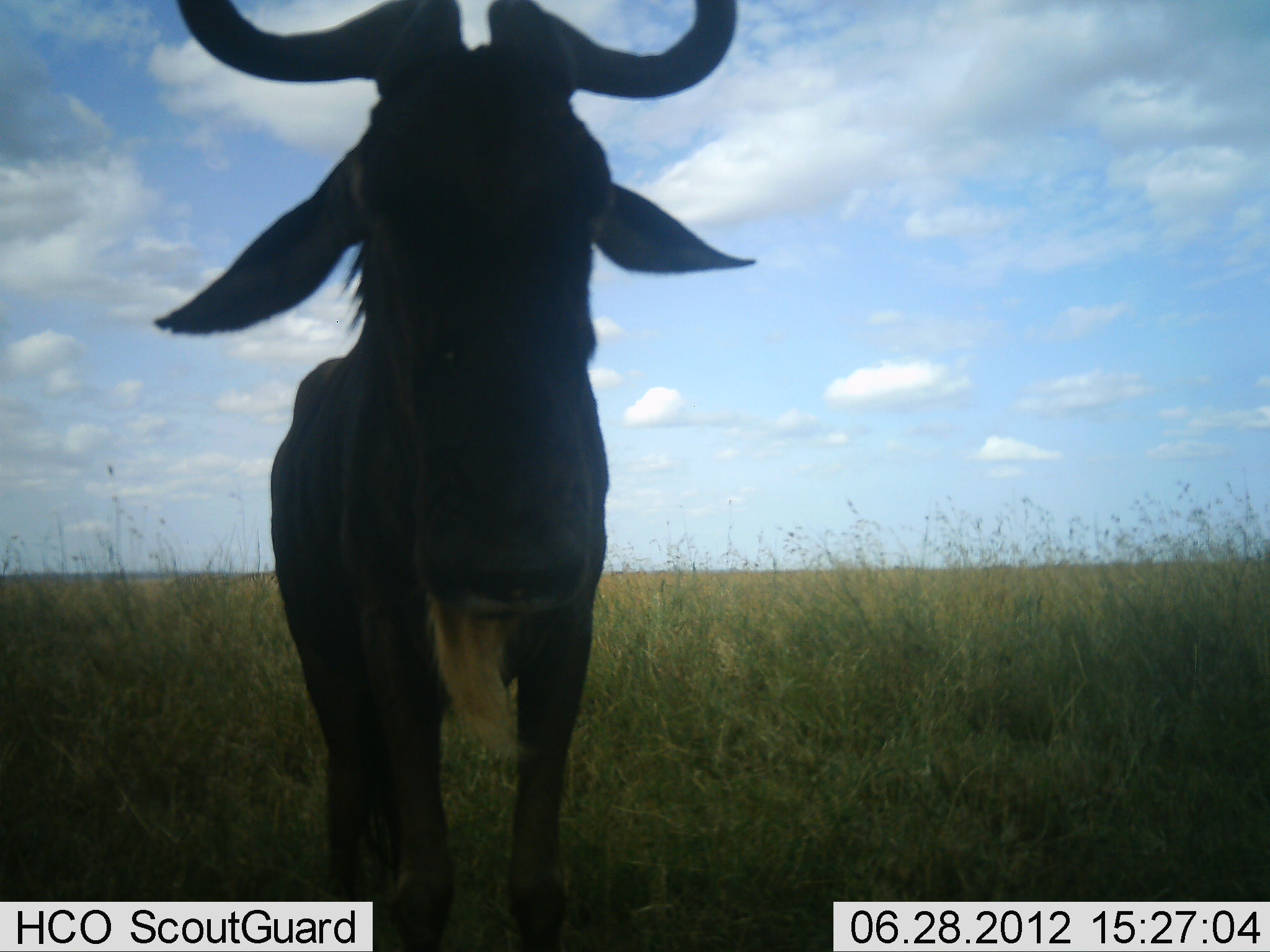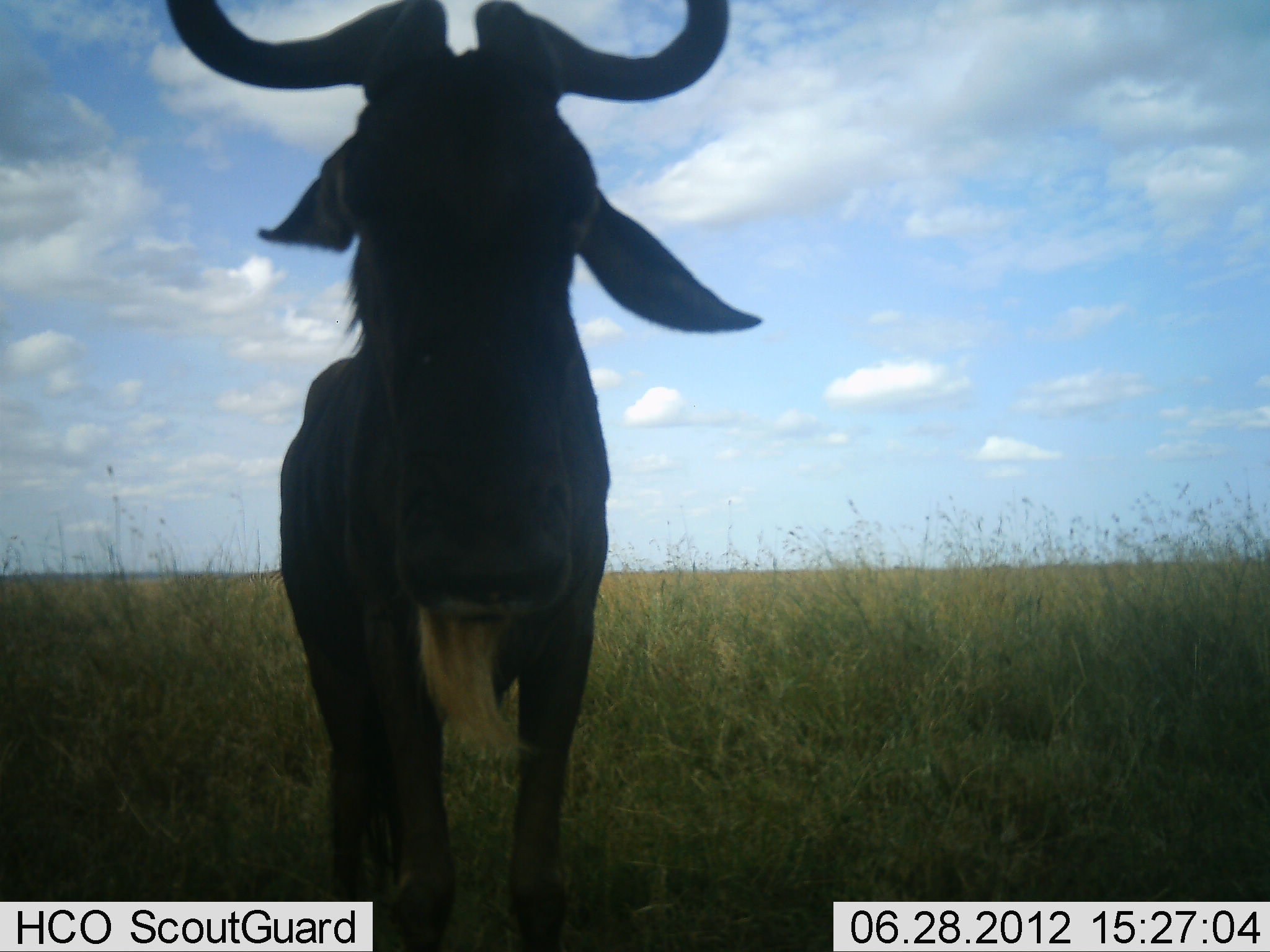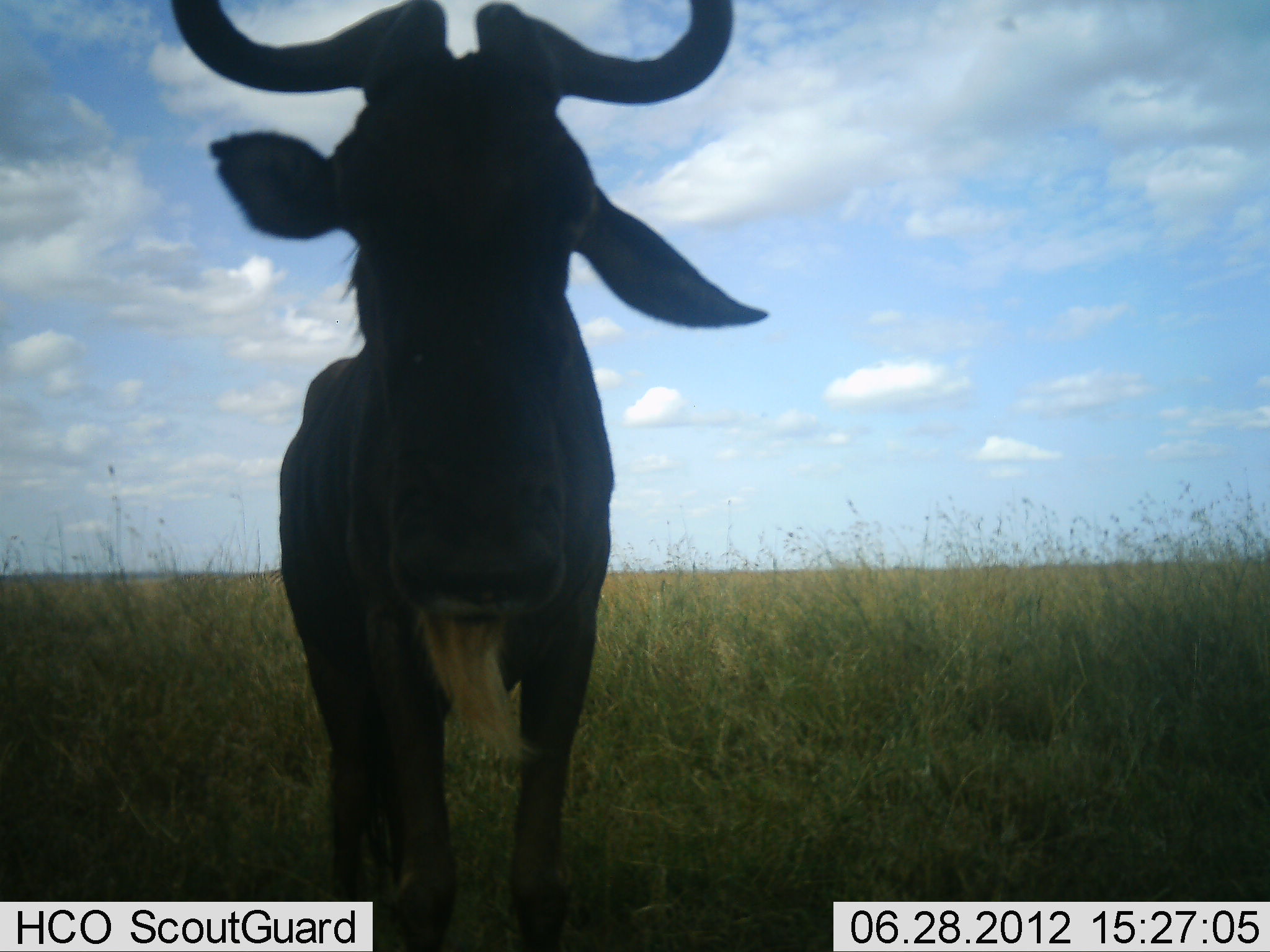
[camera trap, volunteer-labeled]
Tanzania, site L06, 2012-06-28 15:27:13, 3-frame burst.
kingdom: Animalia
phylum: Chordata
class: Mammalia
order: Artiodactyla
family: Bovidae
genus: Connochaetes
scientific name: Connochaetes taurinus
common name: blue wildebeest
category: wildebeest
Wildebeest (blue wildebeest) (Connochaetes taurinus), count 1. Behavior (volunteer vote fractions): standing 100%, resting 0%, moving 0%, interacting 0%. Young present (vote fraction): 10%. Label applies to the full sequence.